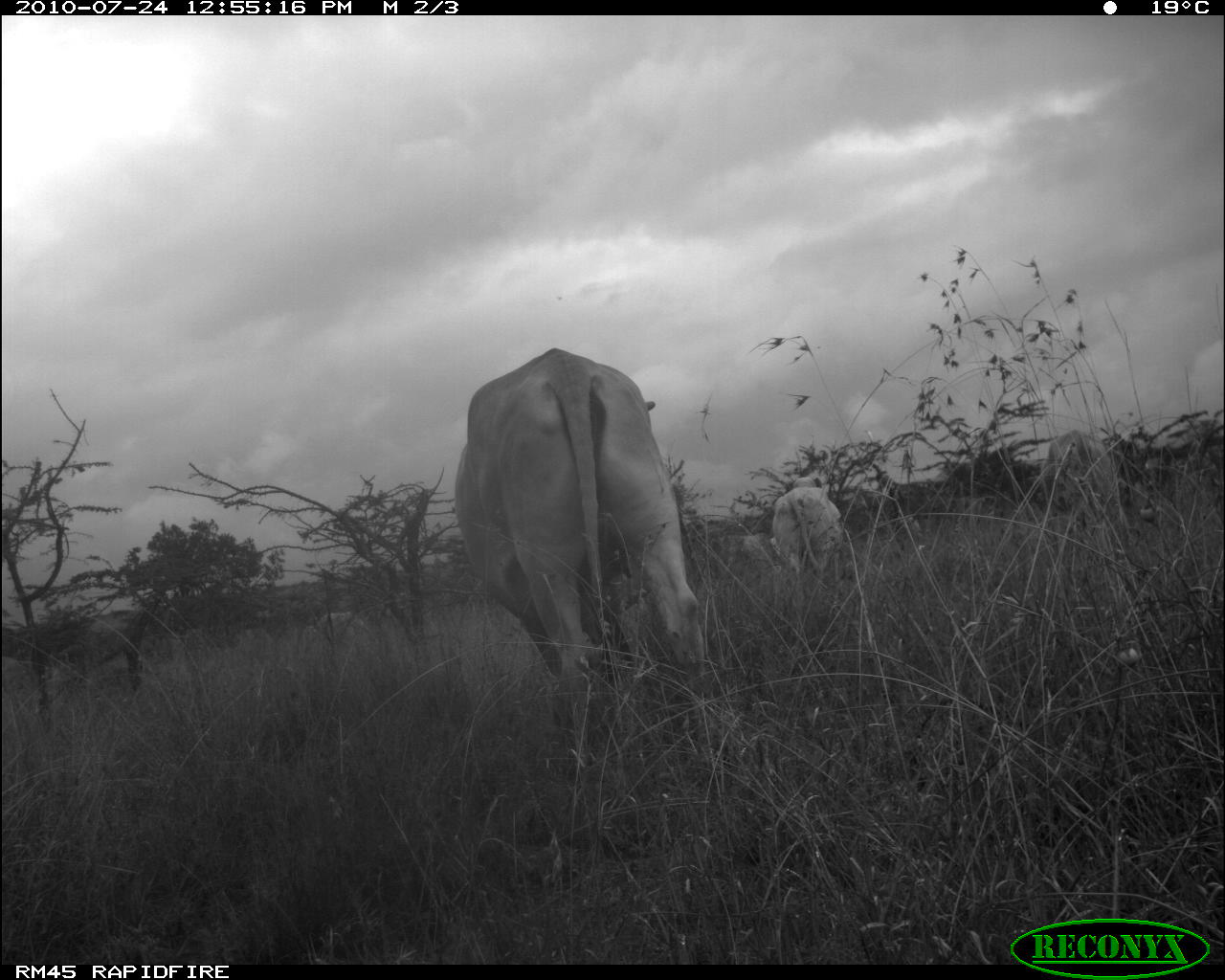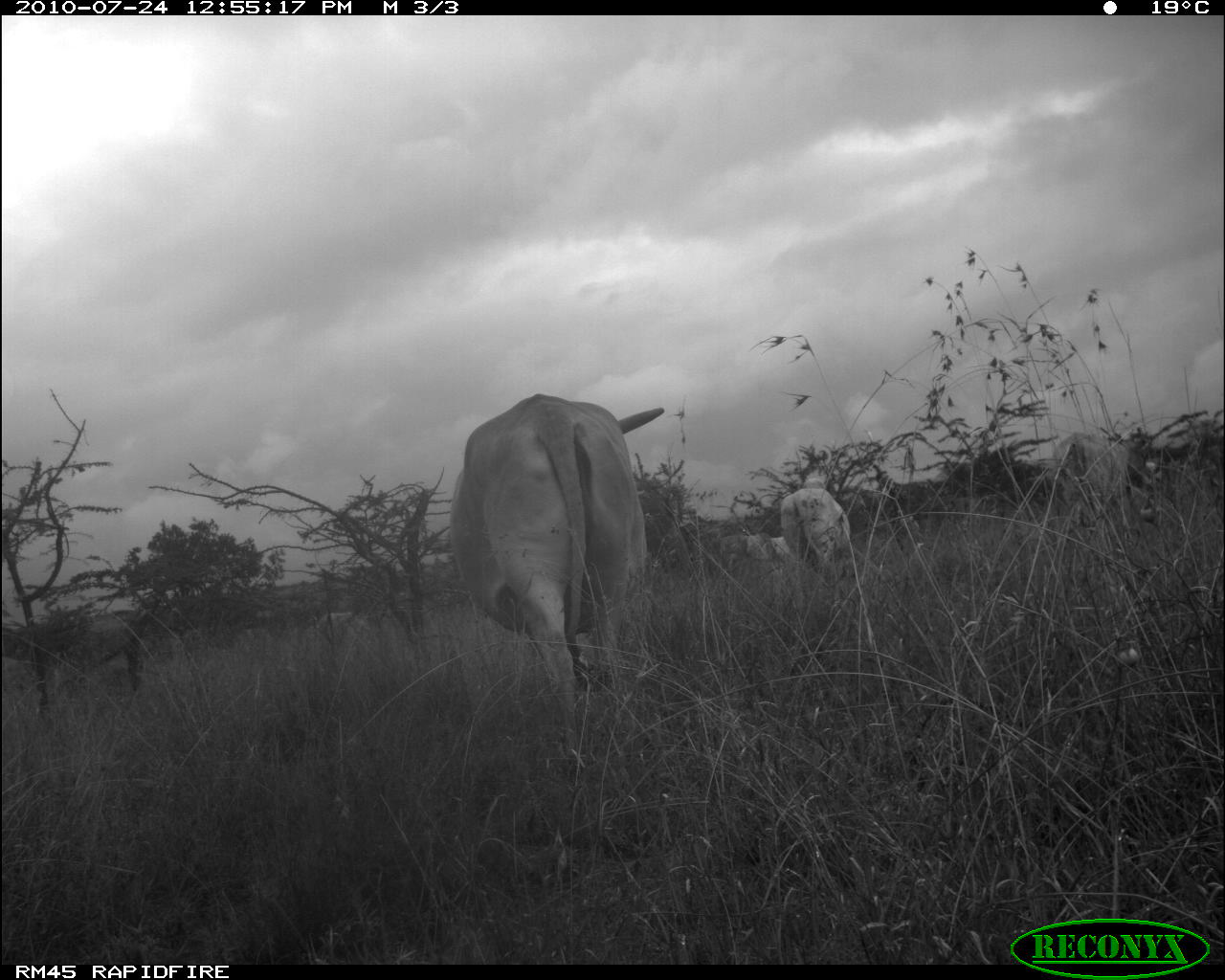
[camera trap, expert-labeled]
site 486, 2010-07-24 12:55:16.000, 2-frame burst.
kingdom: Animalia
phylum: Chordata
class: Mammalia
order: Artiodactyla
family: Bovidae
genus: Bos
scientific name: Bos taurus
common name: domestic cattle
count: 3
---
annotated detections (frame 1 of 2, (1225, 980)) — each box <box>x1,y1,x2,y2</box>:
bos taurus: <box>454,347,720,755</box>; <box>772,477,845,589</box>; <box>1043,428,1122,525</box>; <box>710,531,770,579</box>; <box>1132,458,1171,521</box>; <box>317,611,367,634</box>; <box>1,657,29,691</box>; <box>897,516,934,540</box>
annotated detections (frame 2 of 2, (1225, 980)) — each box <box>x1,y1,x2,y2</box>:
bos taurus: <box>447,393,665,759</box>; <box>1050,432,1157,506</box>; <box>778,477,853,579</box>; <box>718,532,791,567</box>